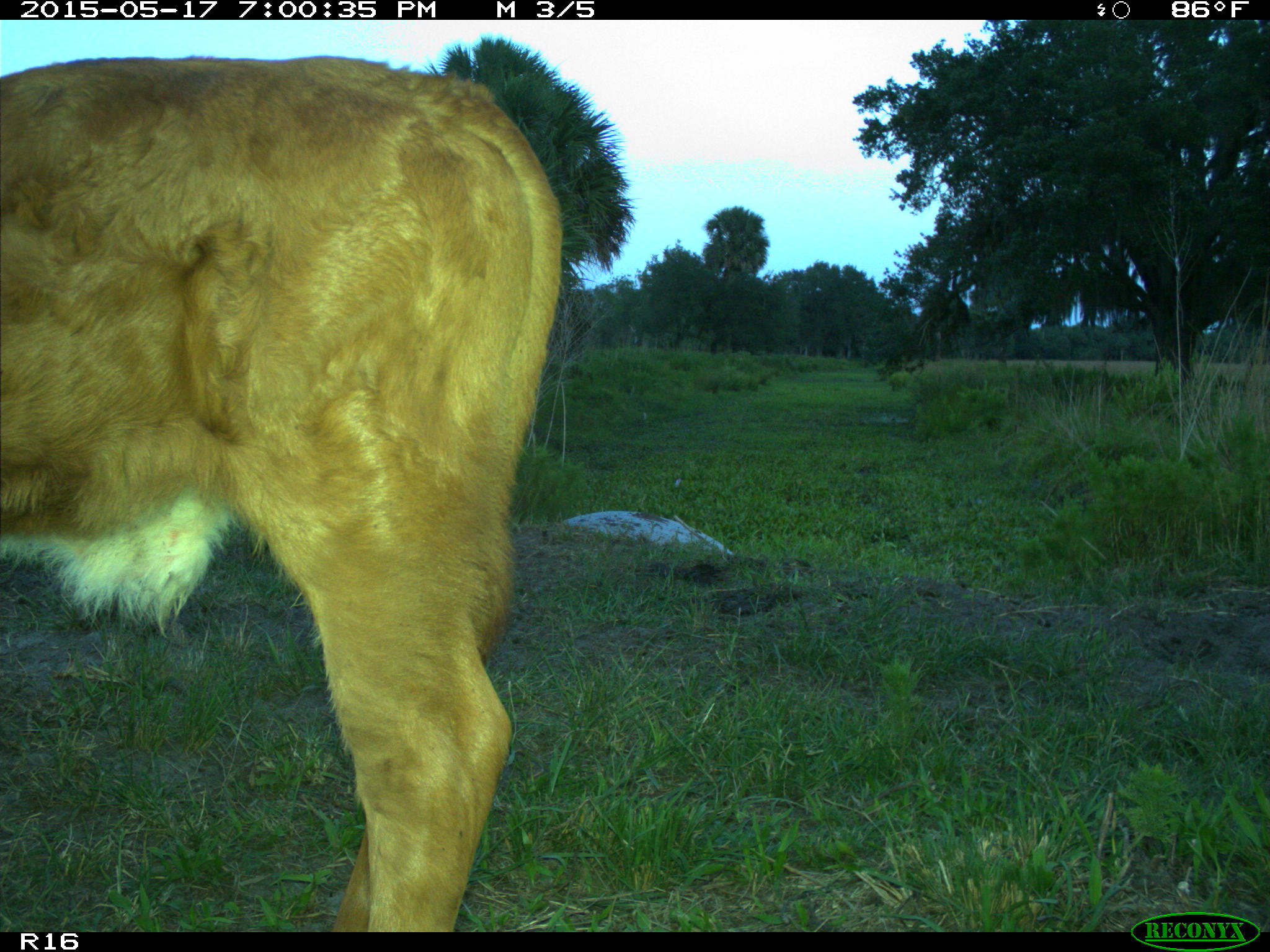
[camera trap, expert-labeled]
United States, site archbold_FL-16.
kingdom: Animalia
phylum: Chordata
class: Mammalia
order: Artiodactyla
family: Bovidae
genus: Bos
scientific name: Bos taurus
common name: domestic cow